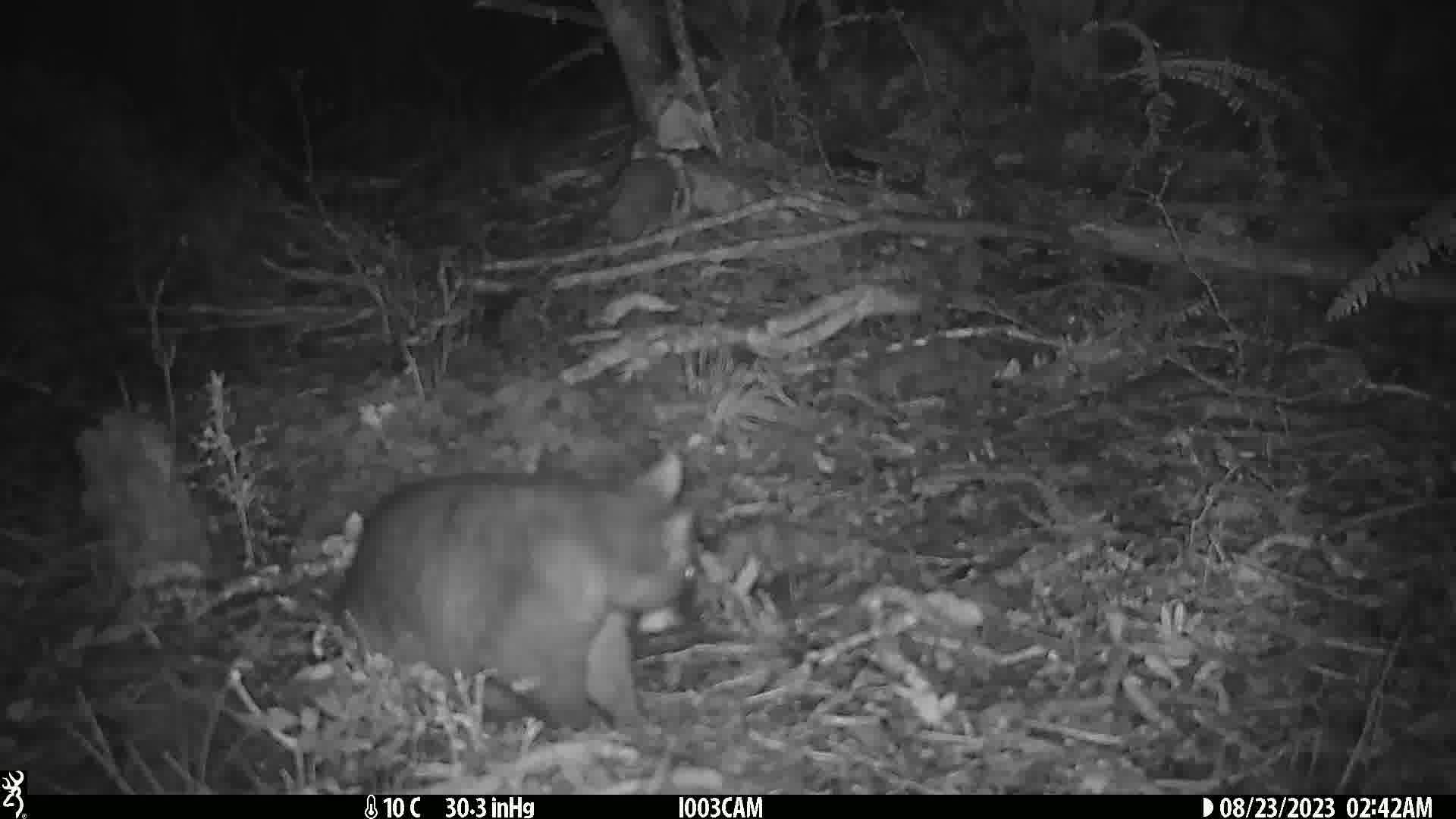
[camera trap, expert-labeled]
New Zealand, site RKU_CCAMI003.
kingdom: Animalia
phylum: Chordata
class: Mammalia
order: Diprotodontia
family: Phalangeridae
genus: Trichosurus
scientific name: Trichosurus vulpecula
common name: common brushtail possum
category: possum